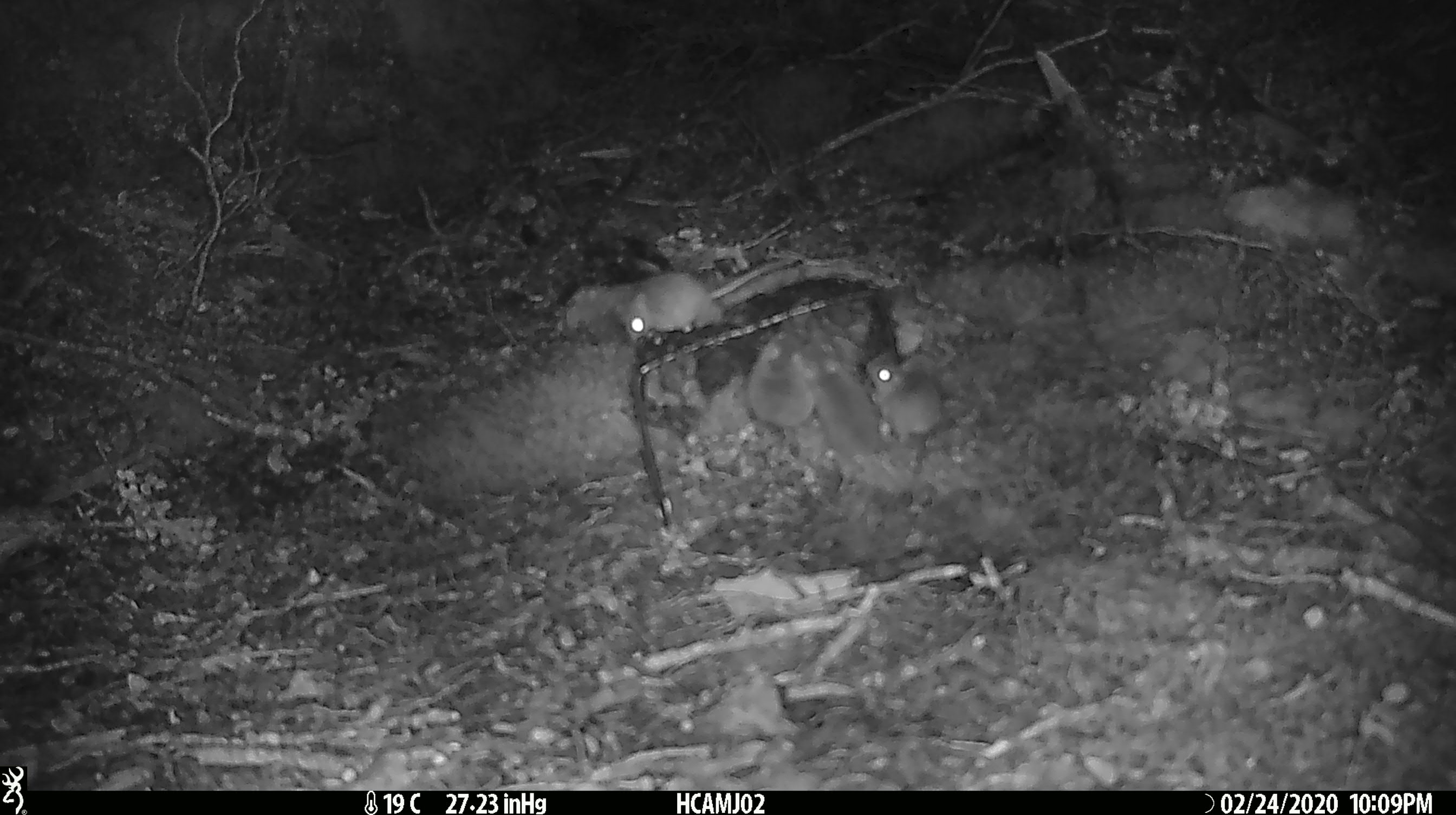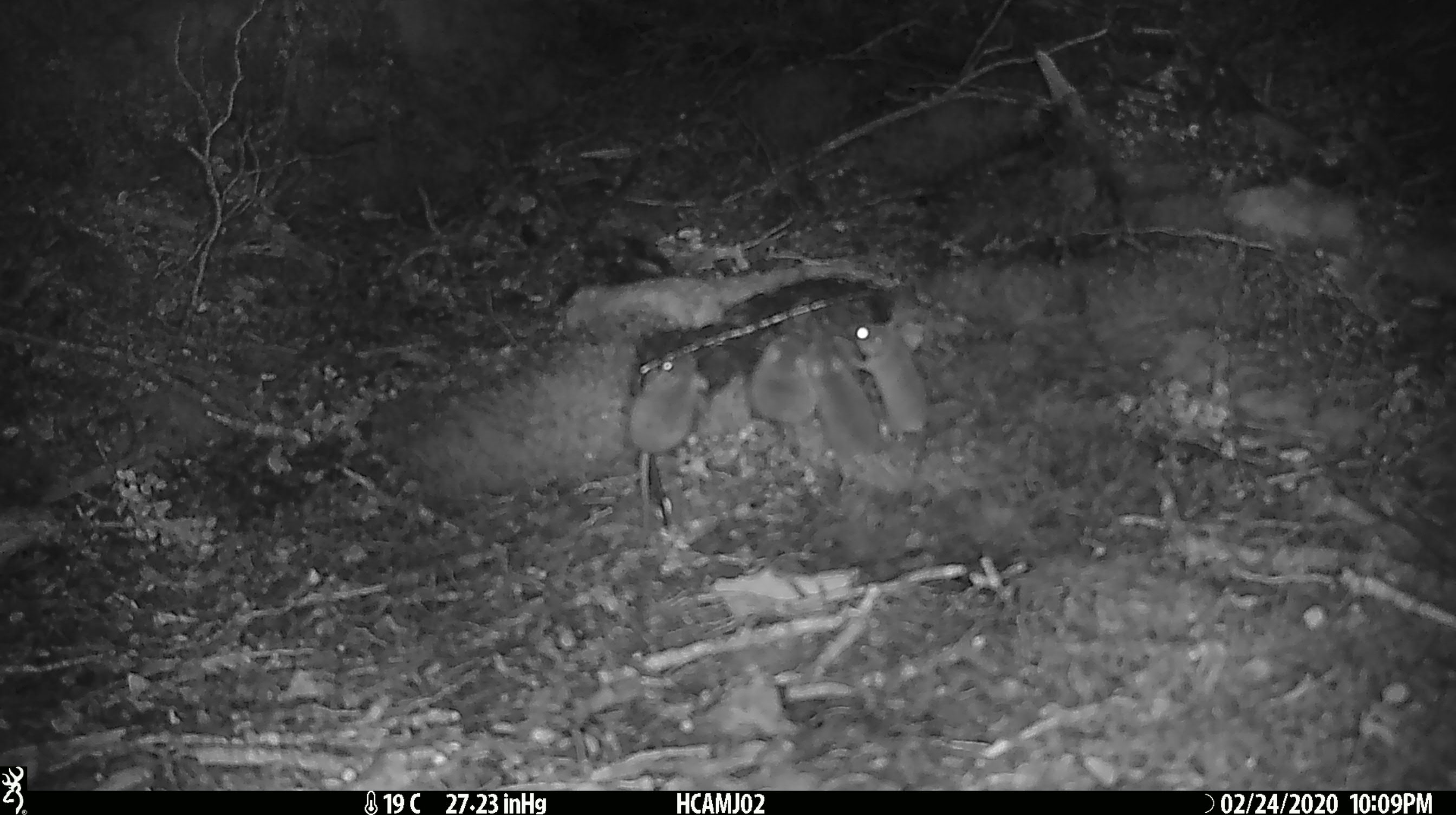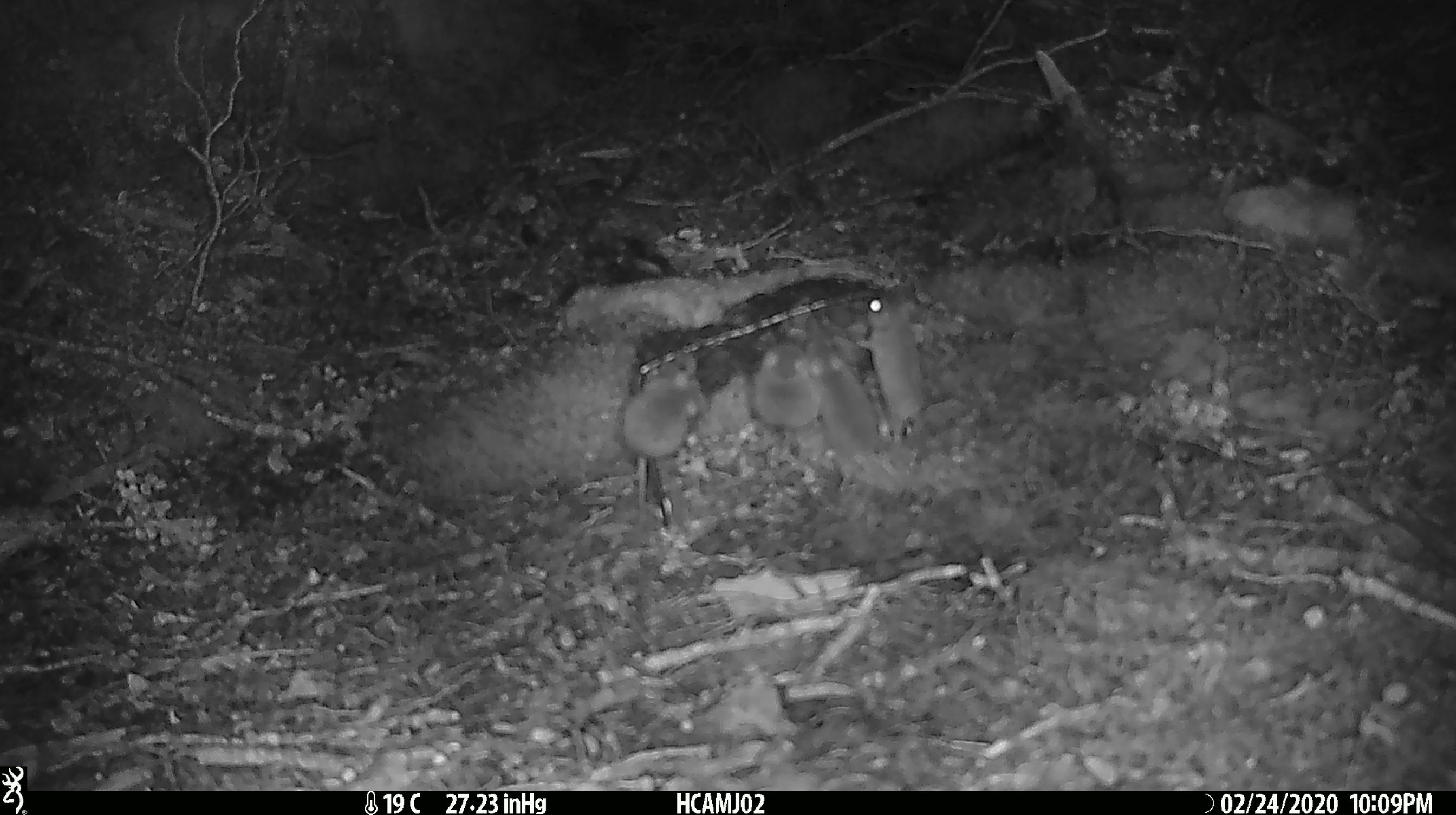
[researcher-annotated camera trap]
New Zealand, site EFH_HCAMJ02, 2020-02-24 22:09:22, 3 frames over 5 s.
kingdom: Animalia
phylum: Chordata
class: Mammalia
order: Rodentia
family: Muridae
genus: Mus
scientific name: Mus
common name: mouse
Mouse (Mus).